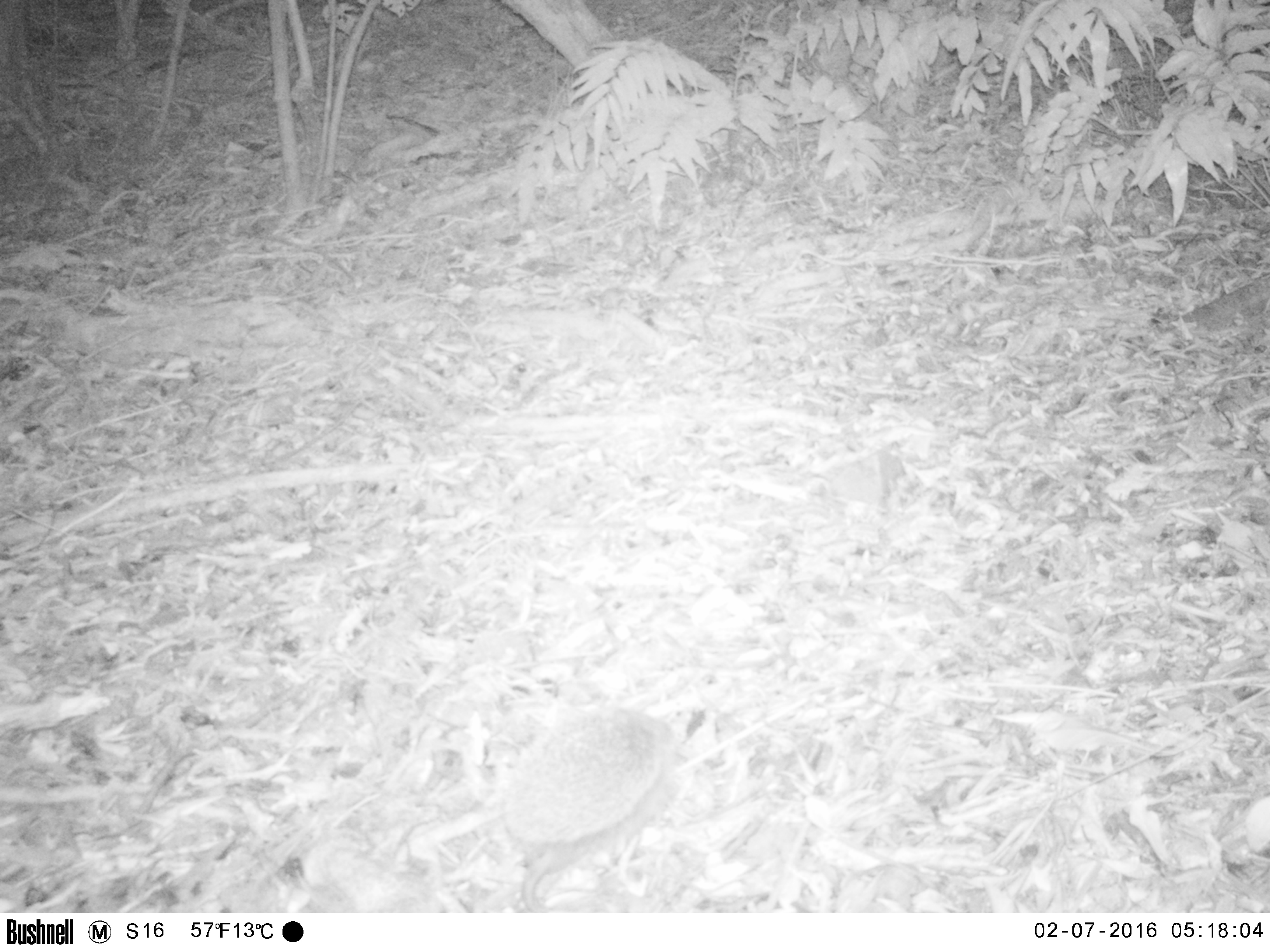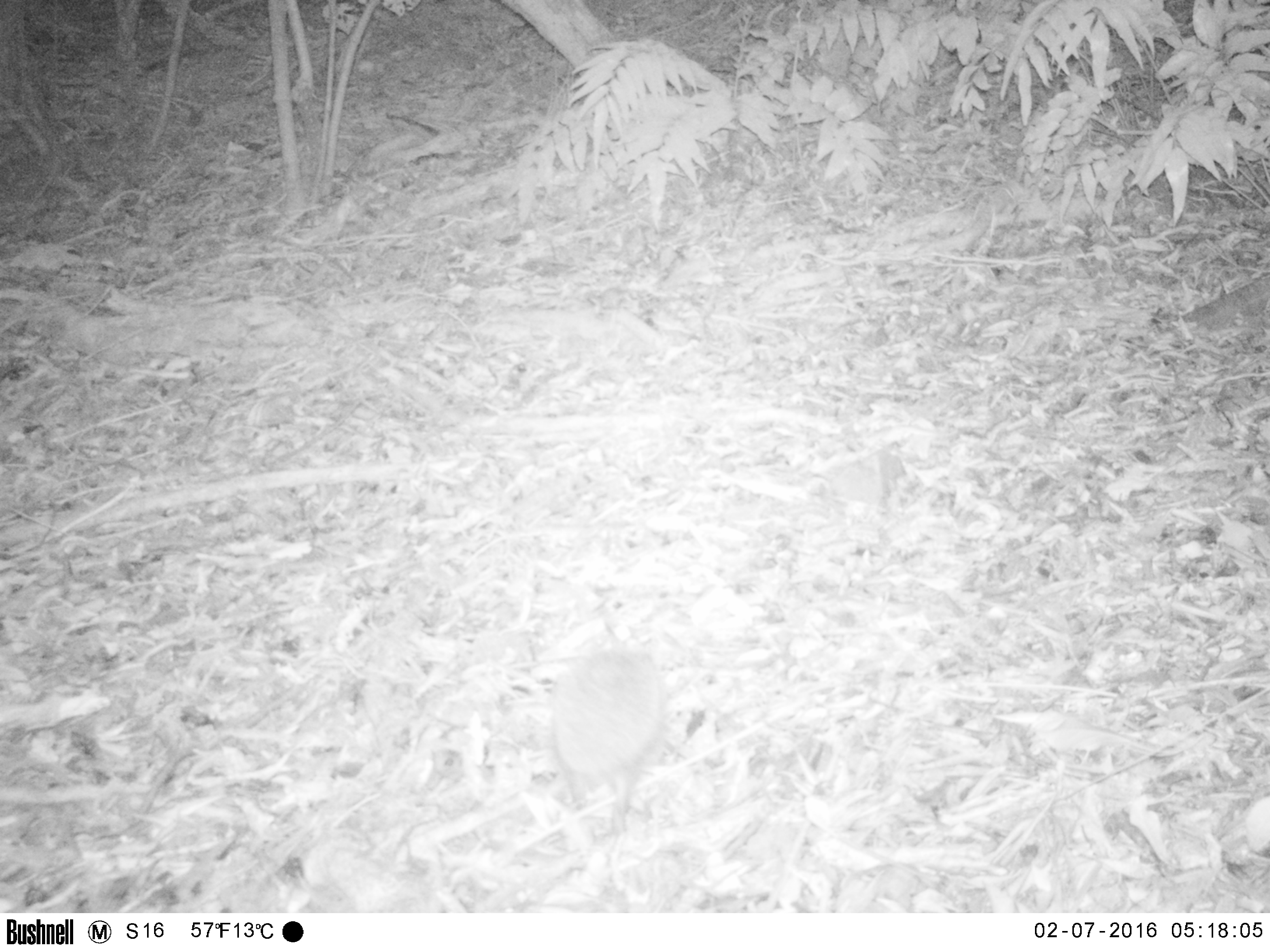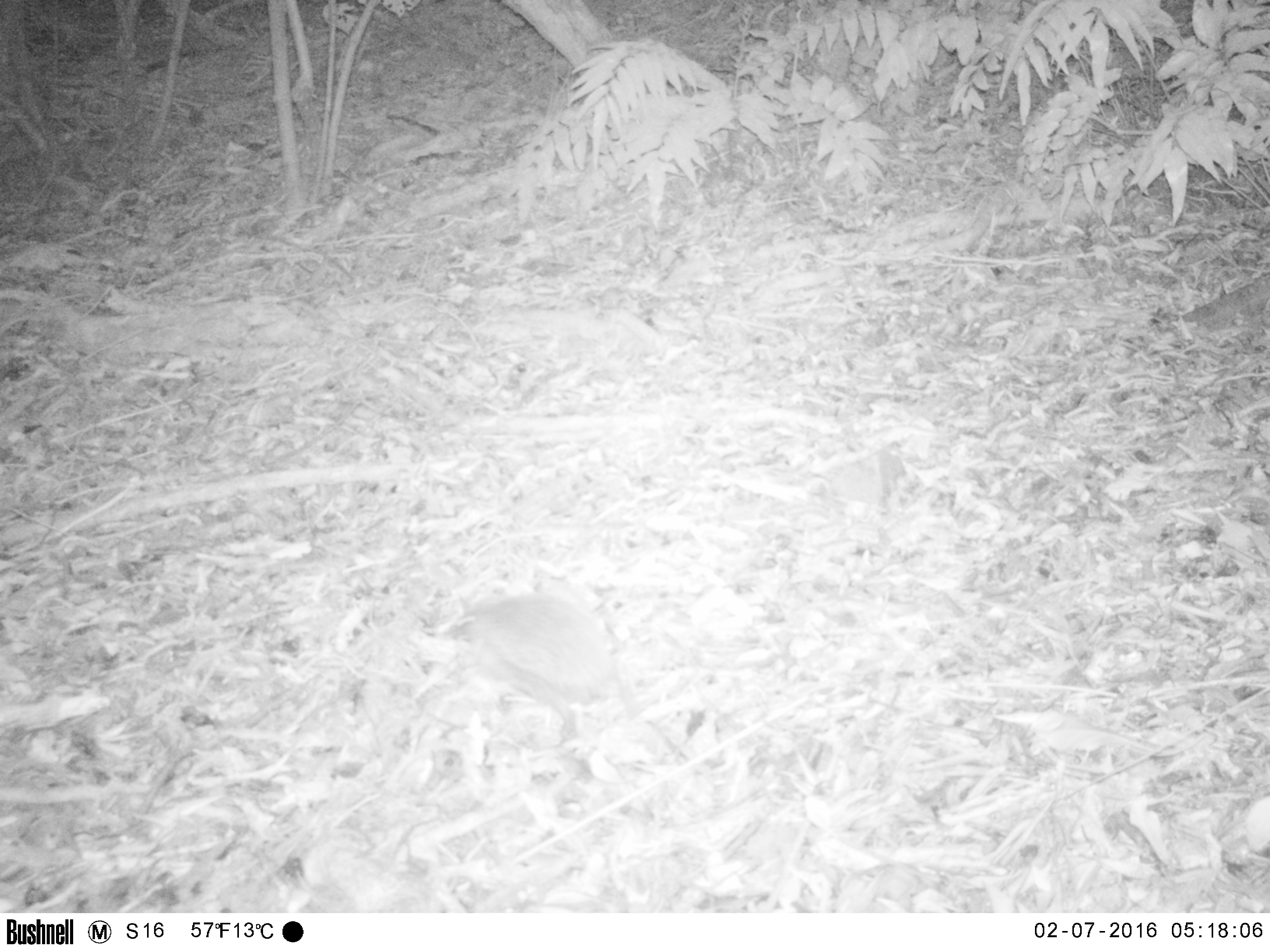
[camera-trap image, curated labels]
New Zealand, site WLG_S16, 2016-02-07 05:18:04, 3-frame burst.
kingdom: Animalia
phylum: Chordata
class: Mammalia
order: Eulipotyphla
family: Erinaceidae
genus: Erinaceus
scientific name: Erinaceus europaeus europaeus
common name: european hedgehog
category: hedgehog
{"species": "hedgehog (european hedgehog) (Erinaceus europaeus europaeus)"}